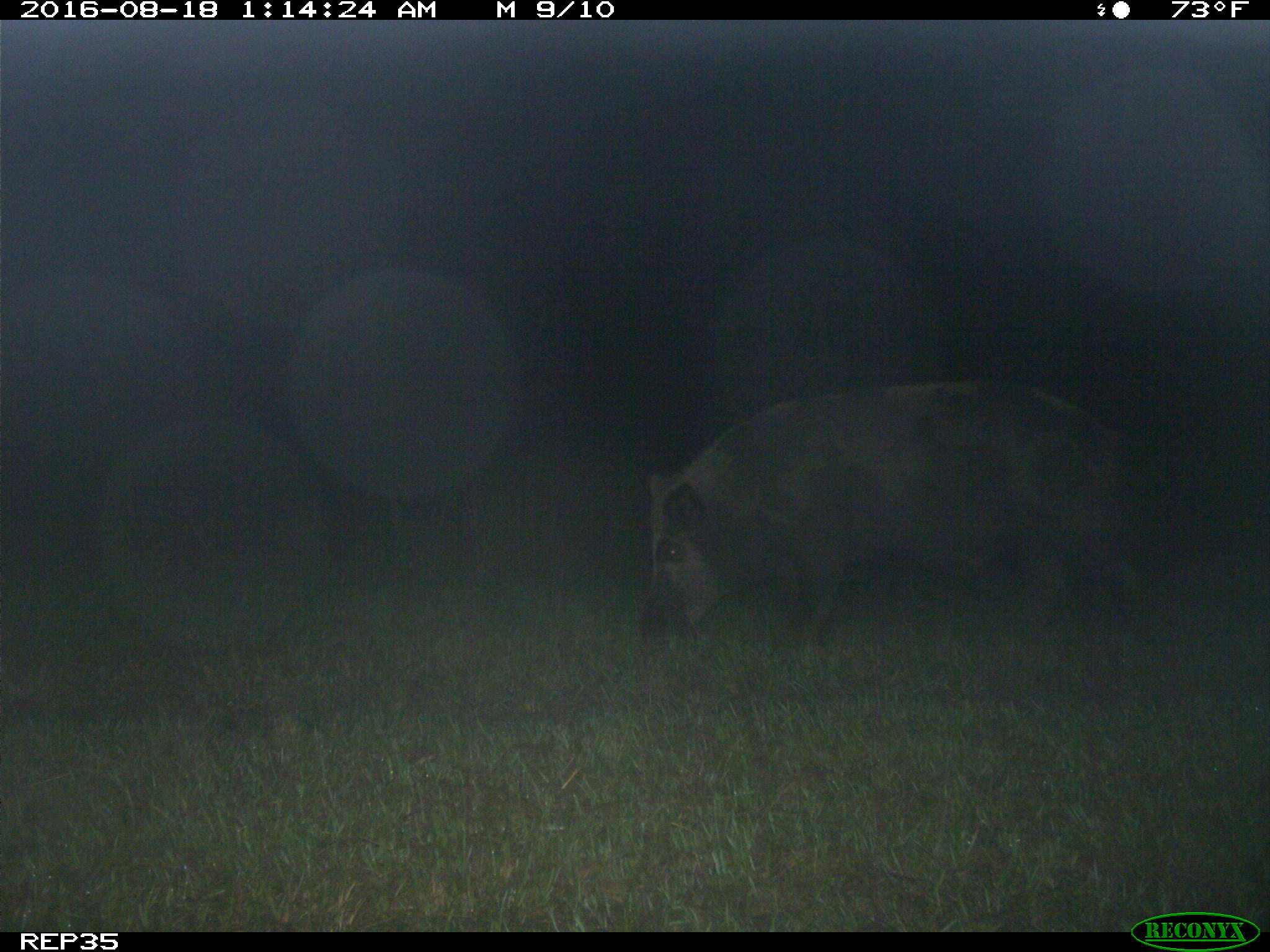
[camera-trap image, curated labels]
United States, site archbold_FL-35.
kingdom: Animalia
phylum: Chordata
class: Mammalia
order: Artiodactyla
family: Suidae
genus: Sus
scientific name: Sus scrofa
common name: wild boar